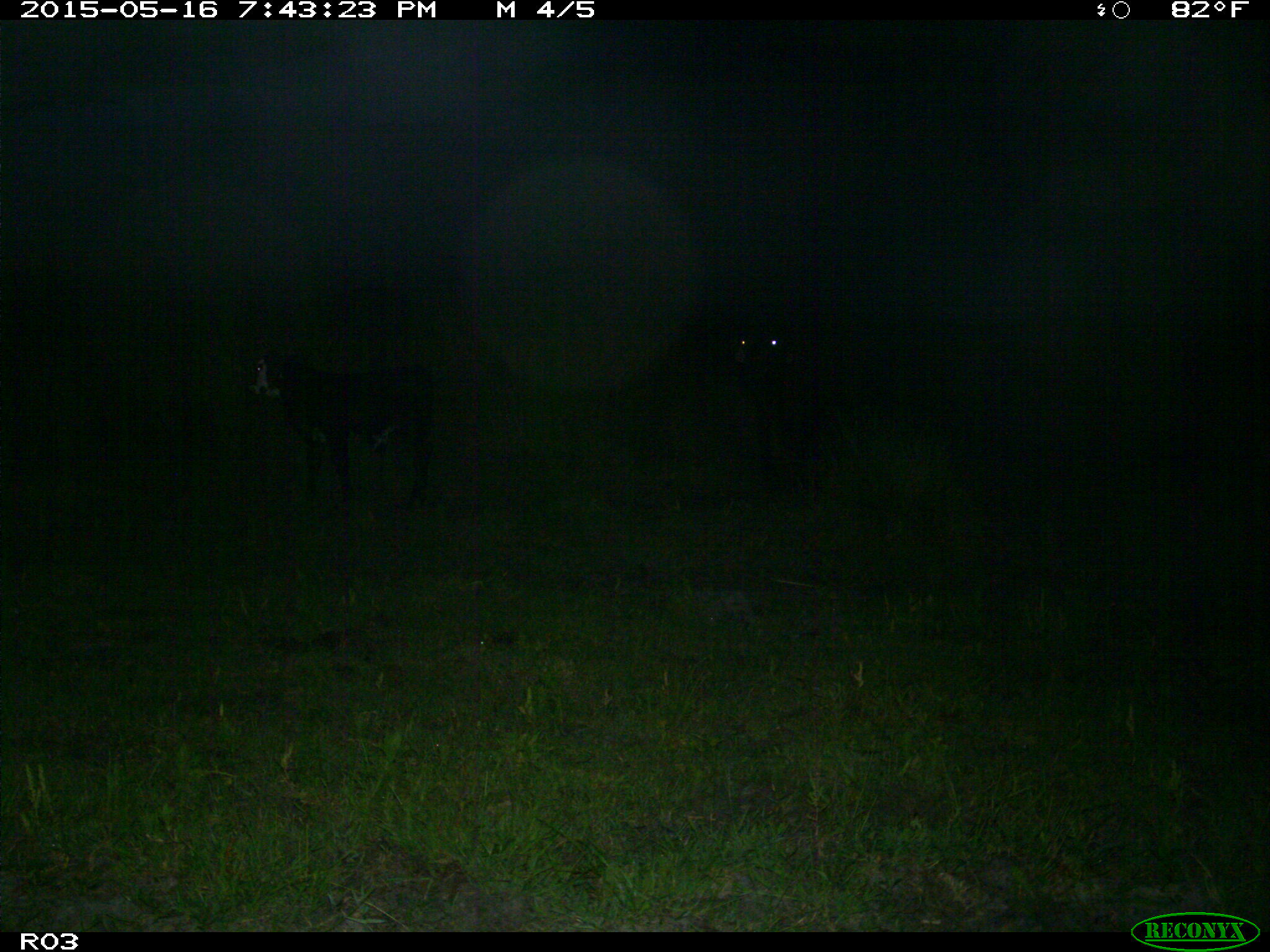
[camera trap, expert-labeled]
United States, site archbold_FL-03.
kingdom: Animalia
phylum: Chordata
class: Mammalia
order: Artiodactyla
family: Bovidae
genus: Bos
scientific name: Bos taurus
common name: domestic cow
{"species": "Bos taurus (domestic cow)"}